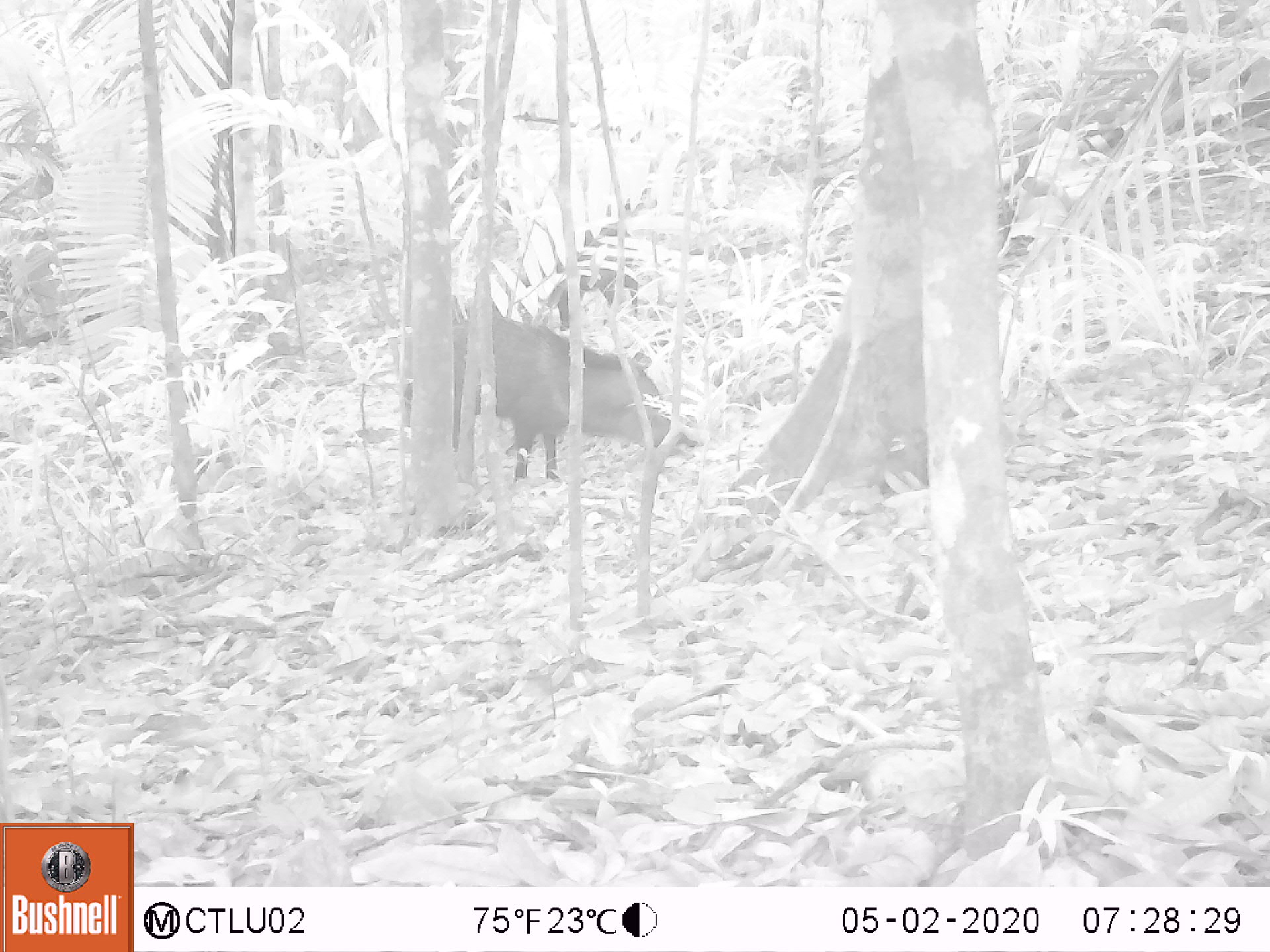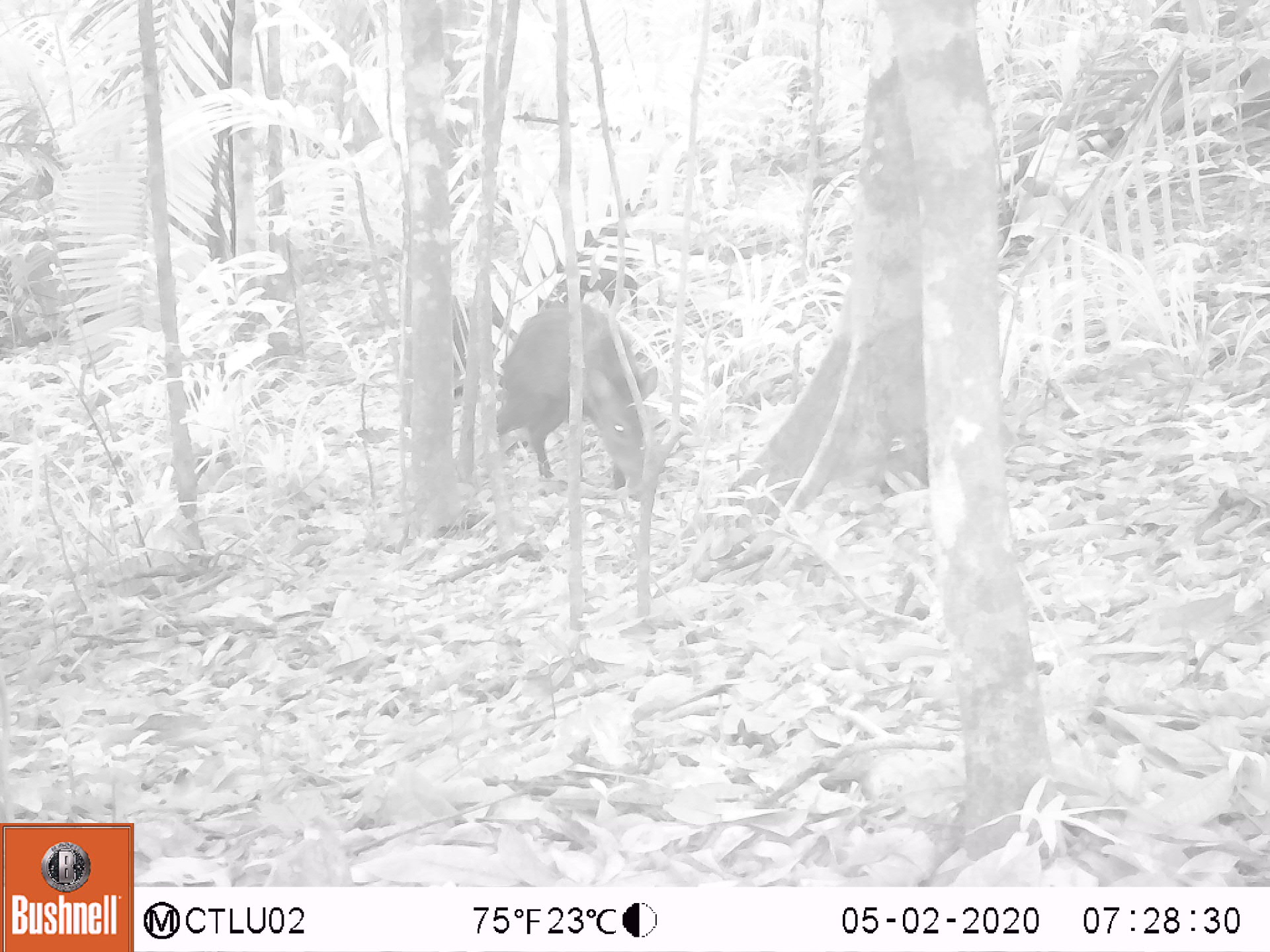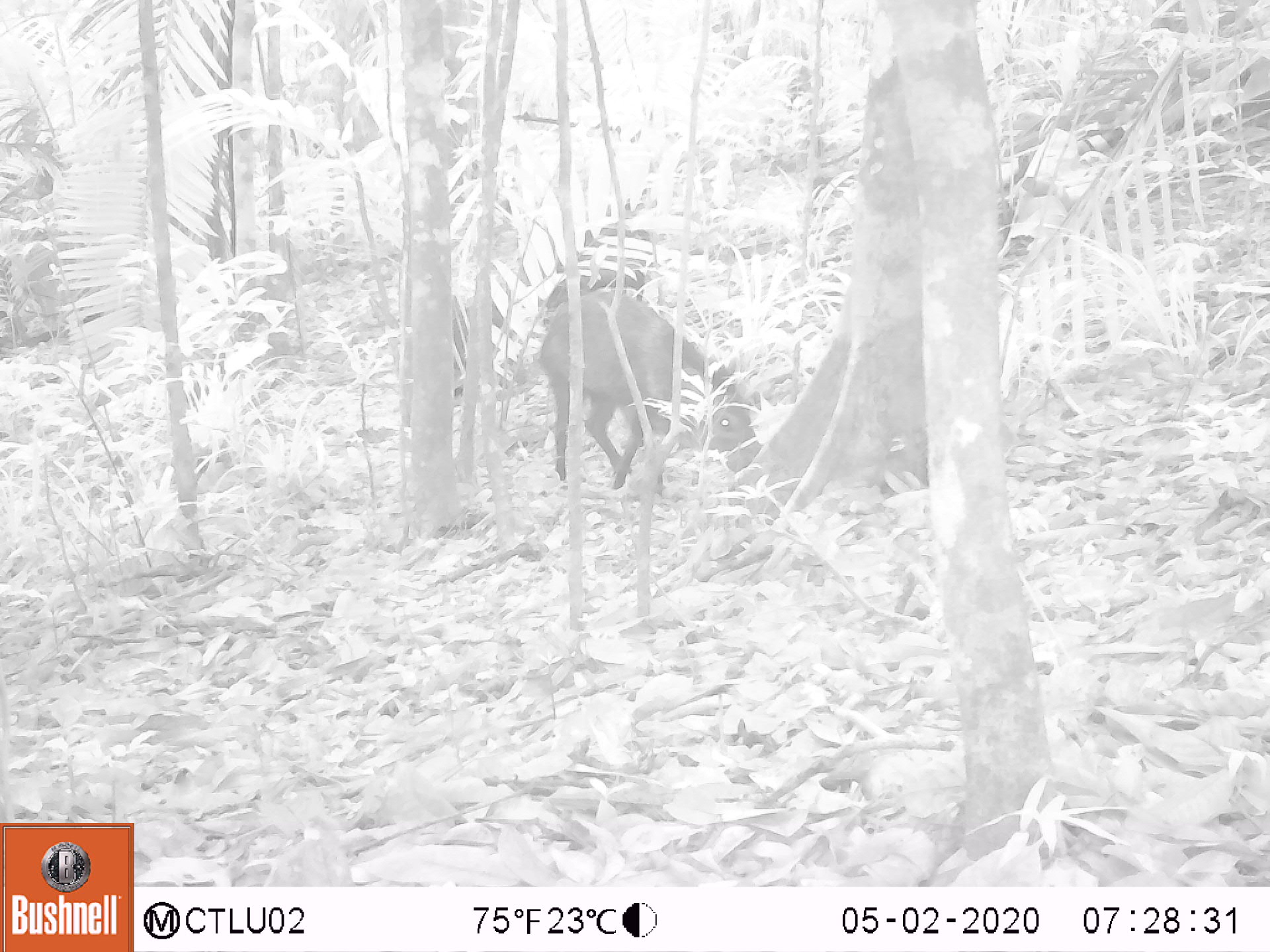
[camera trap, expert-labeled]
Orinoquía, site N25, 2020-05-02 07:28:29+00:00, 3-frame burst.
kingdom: Animalia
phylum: Chordata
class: Mammalia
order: Artiodactyla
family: Tayassuidae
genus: Pecari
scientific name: Pecari tajacu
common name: collared peccary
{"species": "collared peccary (Pecari tajacu)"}